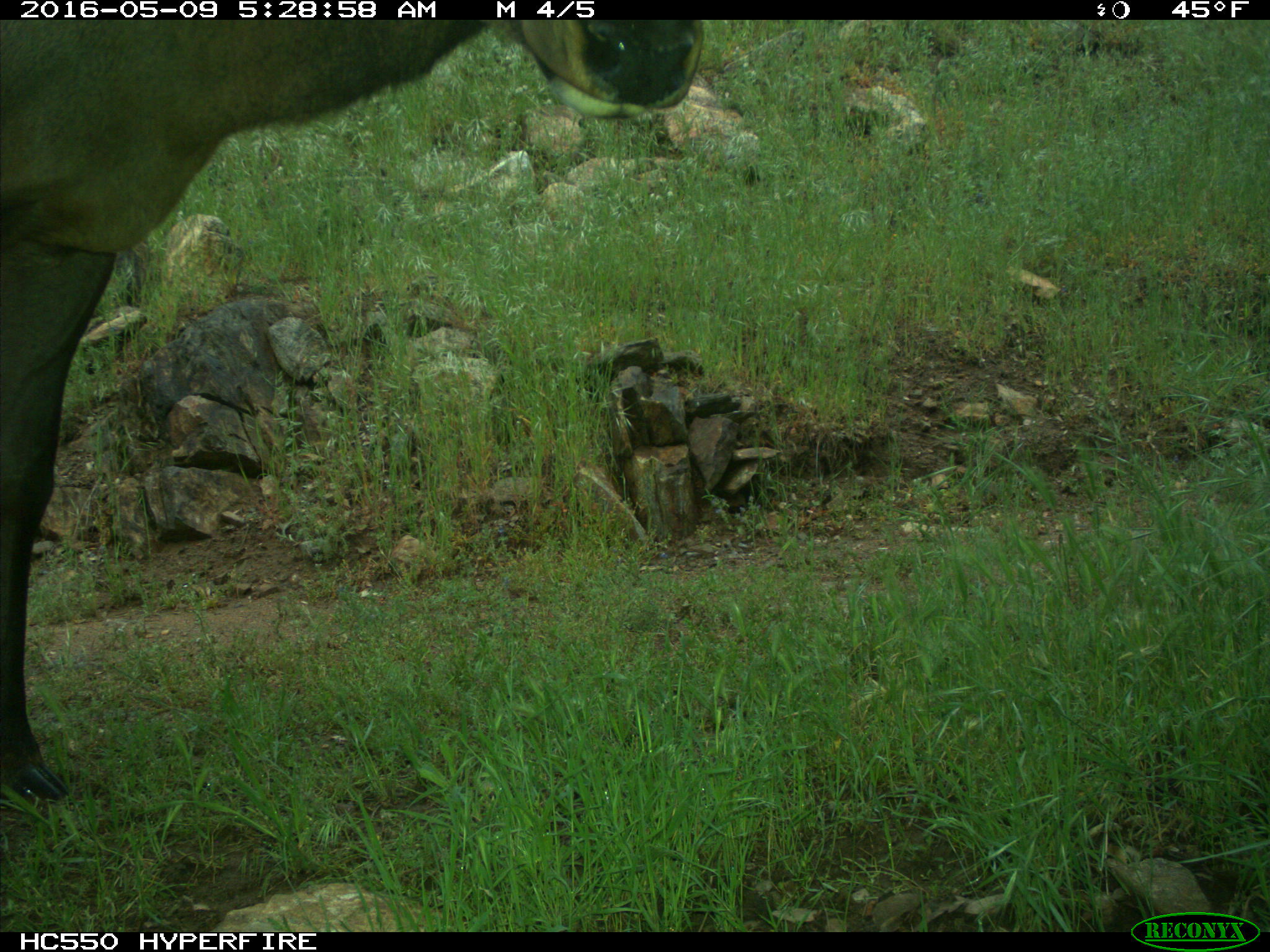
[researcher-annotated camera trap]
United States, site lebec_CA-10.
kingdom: Animalia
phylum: Chordata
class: Mammalia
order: Artiodactyla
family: Cervidae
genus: Cervus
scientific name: Cervus canadensis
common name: elk